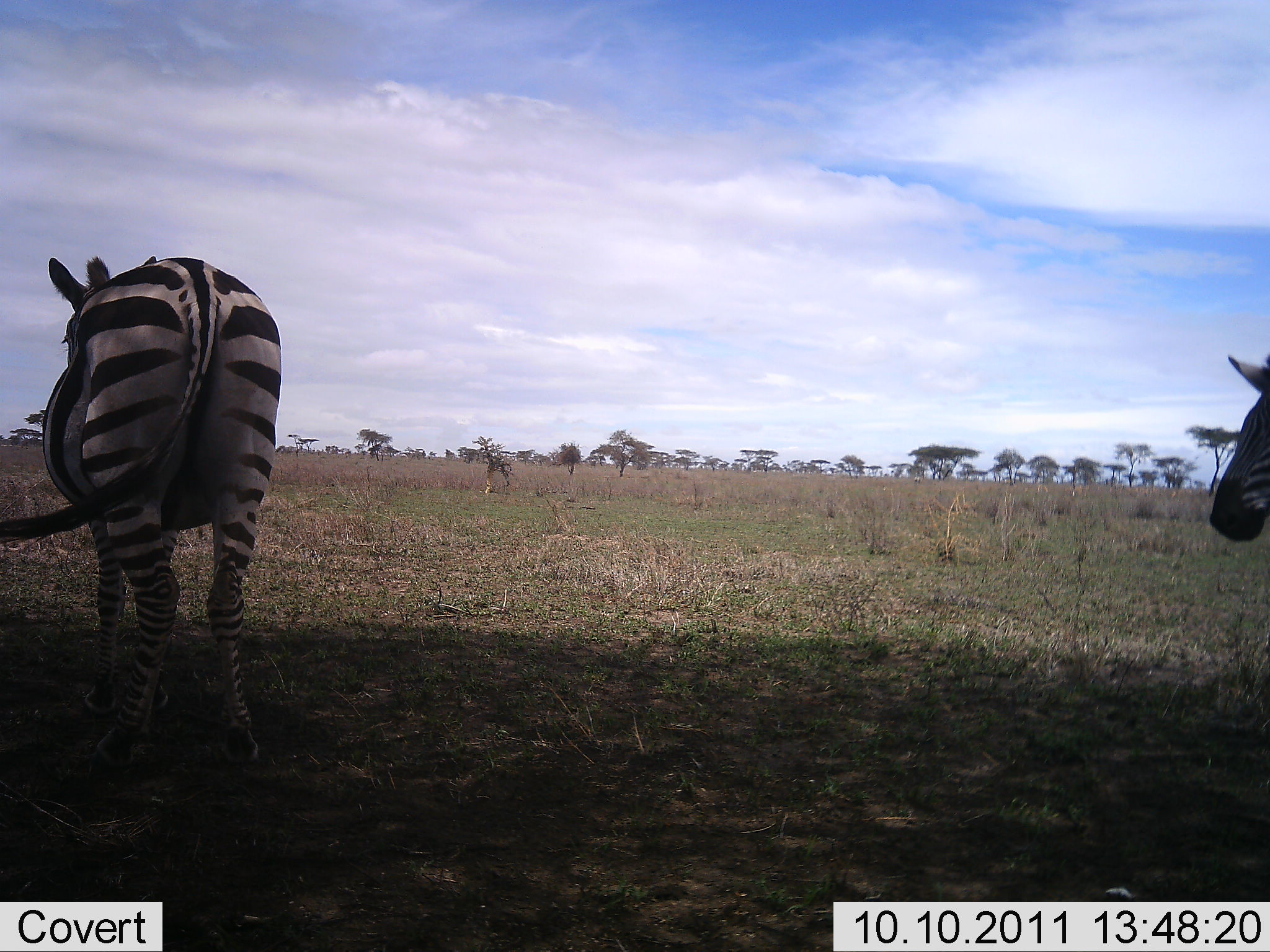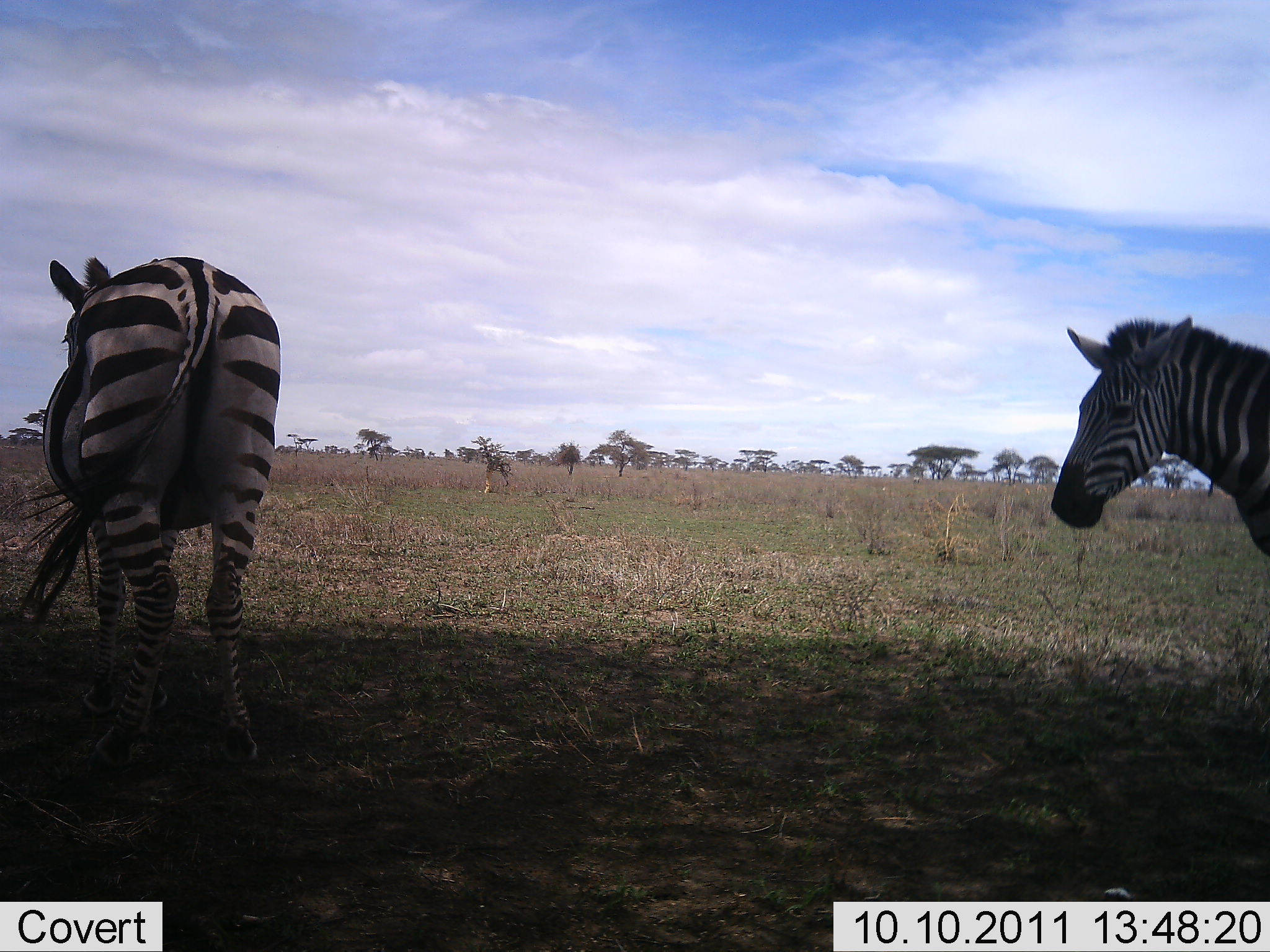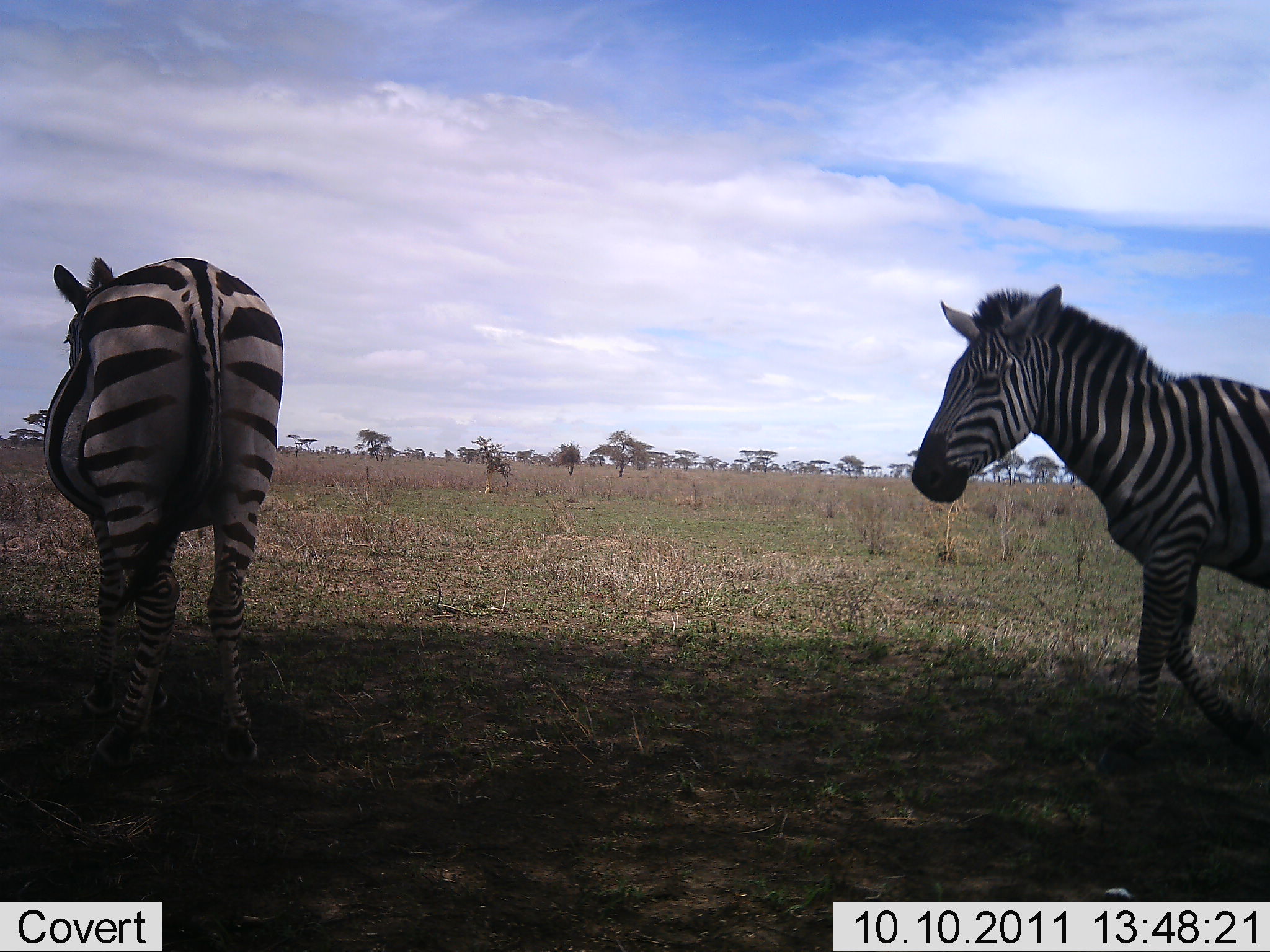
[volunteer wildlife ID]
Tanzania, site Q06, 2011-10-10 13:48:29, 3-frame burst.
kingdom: Animalia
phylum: Chordata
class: Mammalia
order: Perissodactyla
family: Equidae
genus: Equus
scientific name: Equus quagga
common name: plains zebra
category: zebra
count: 2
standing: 67%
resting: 17%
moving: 58%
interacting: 0%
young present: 0%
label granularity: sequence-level